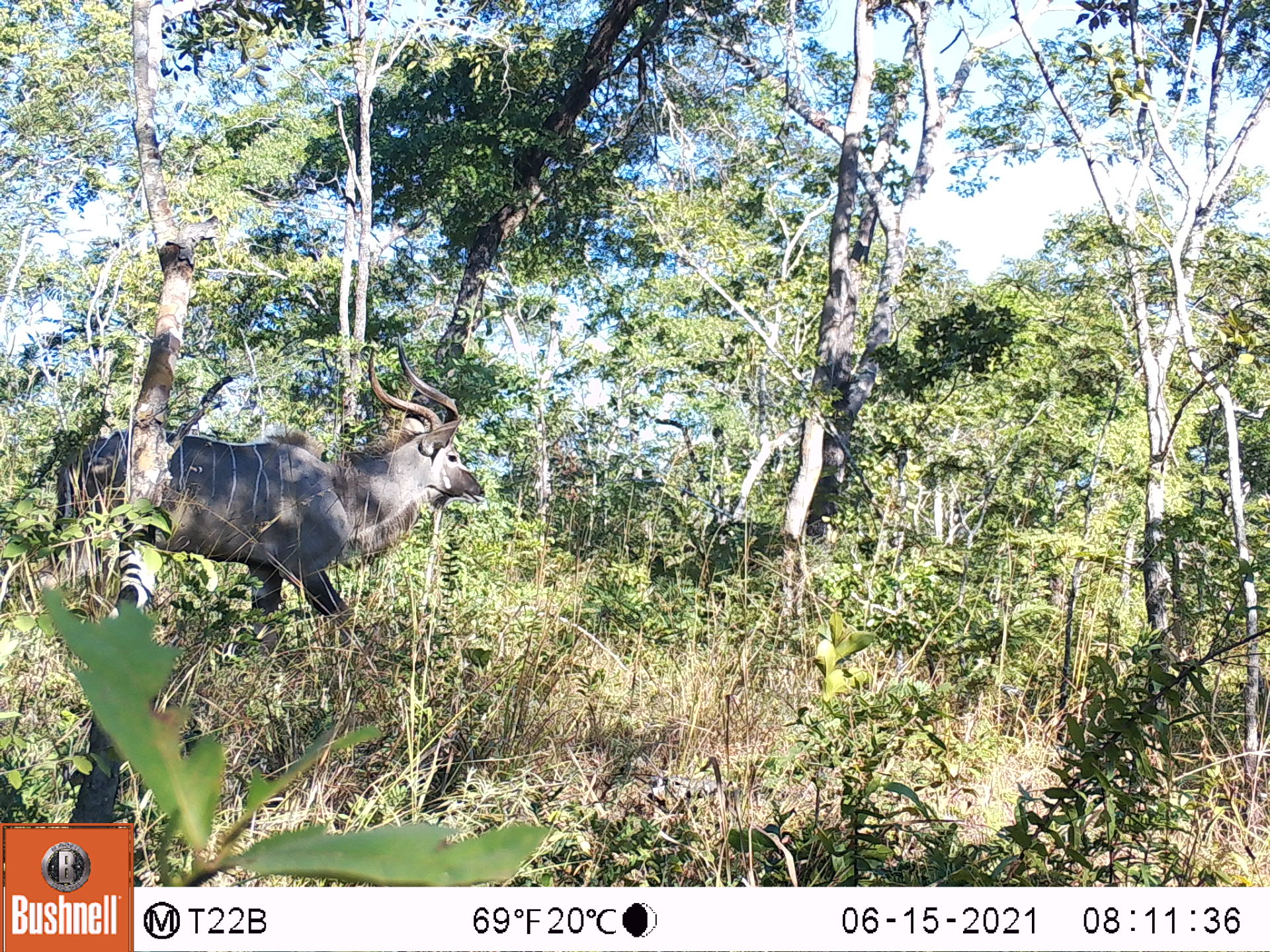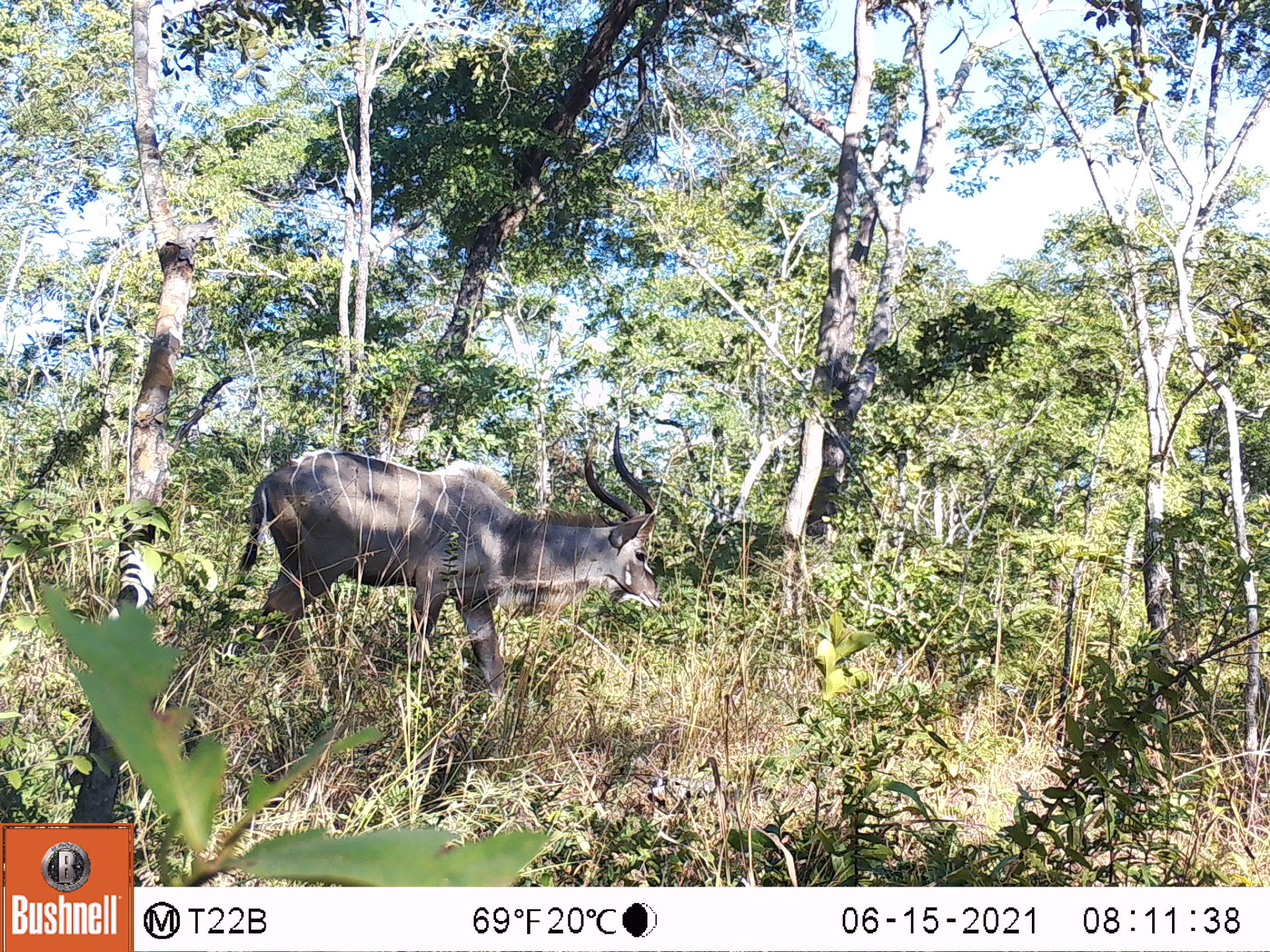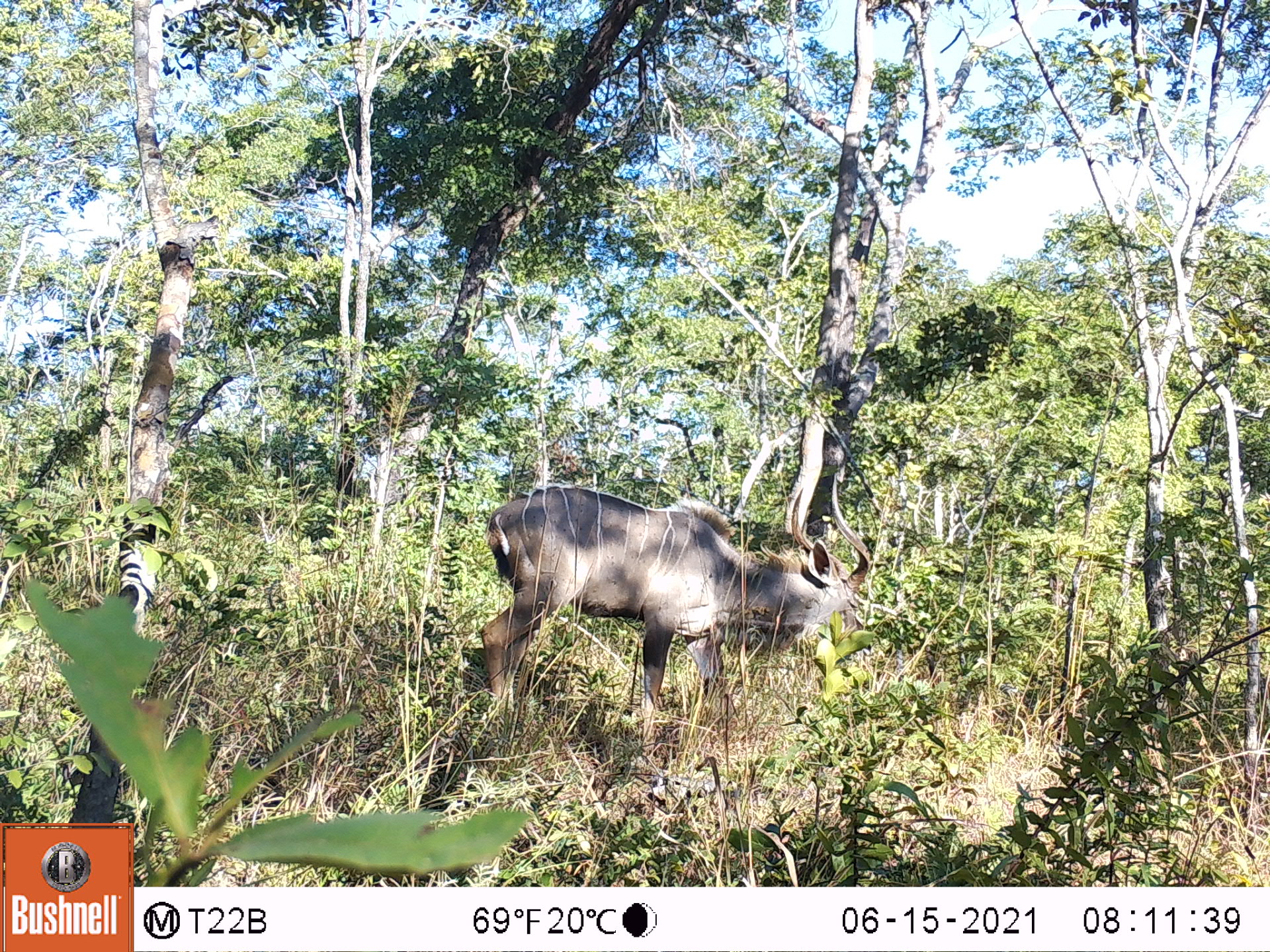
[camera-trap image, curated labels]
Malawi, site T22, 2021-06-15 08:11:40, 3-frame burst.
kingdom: Animalia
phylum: Chordata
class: Mammalia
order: Artiodactyla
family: Bovidae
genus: Tragelaphus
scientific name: Tragelaphus strepsiceros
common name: greater kudu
Greater kudu (Tragelaphus strepsiceros), count 1.